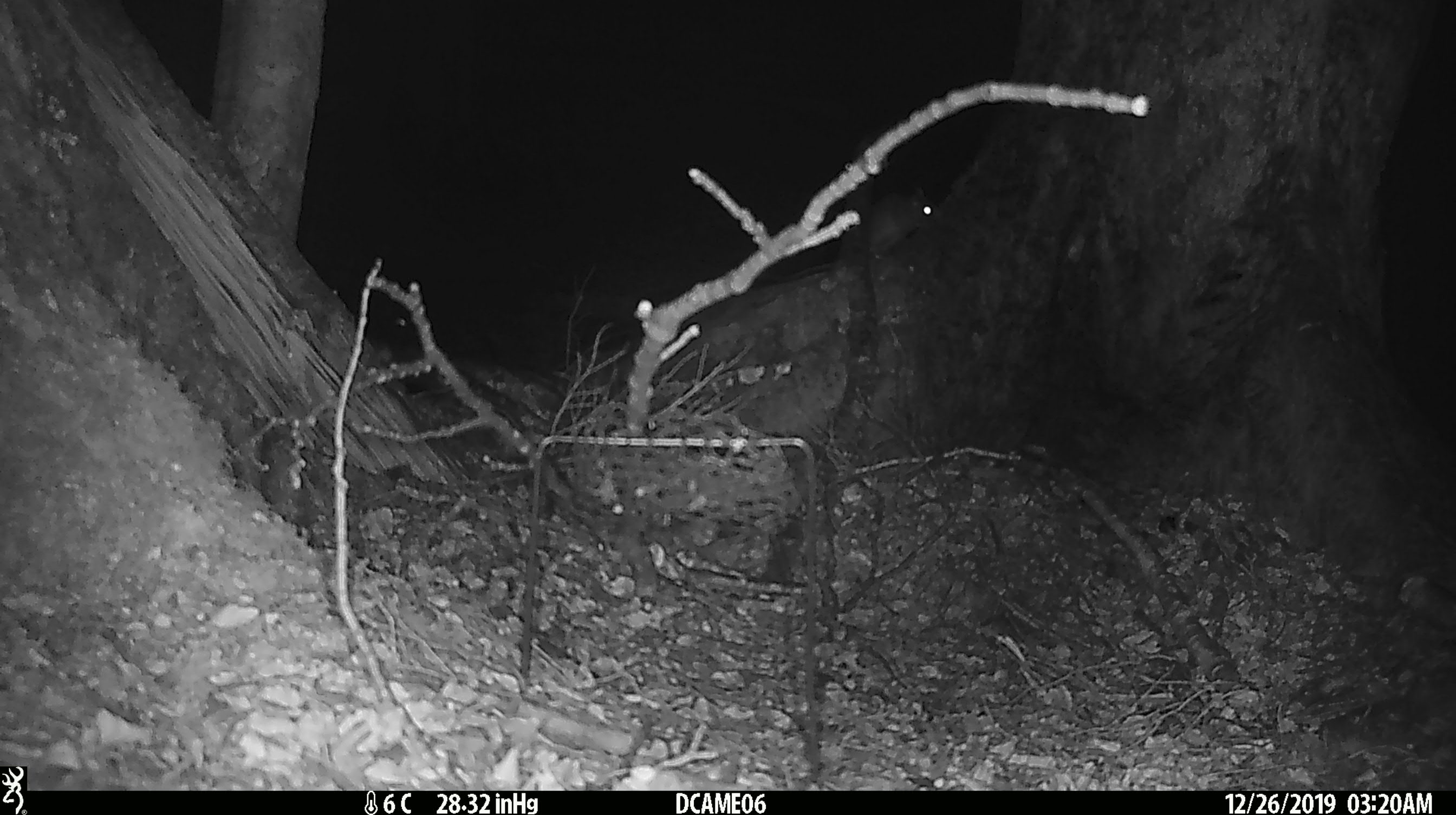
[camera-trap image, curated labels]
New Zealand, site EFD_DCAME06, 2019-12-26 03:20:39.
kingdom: Animalia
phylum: Chordata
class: Mammalia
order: Rodentia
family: Muridae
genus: Rattus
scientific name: Rattus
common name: rat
Rat (Rattus).